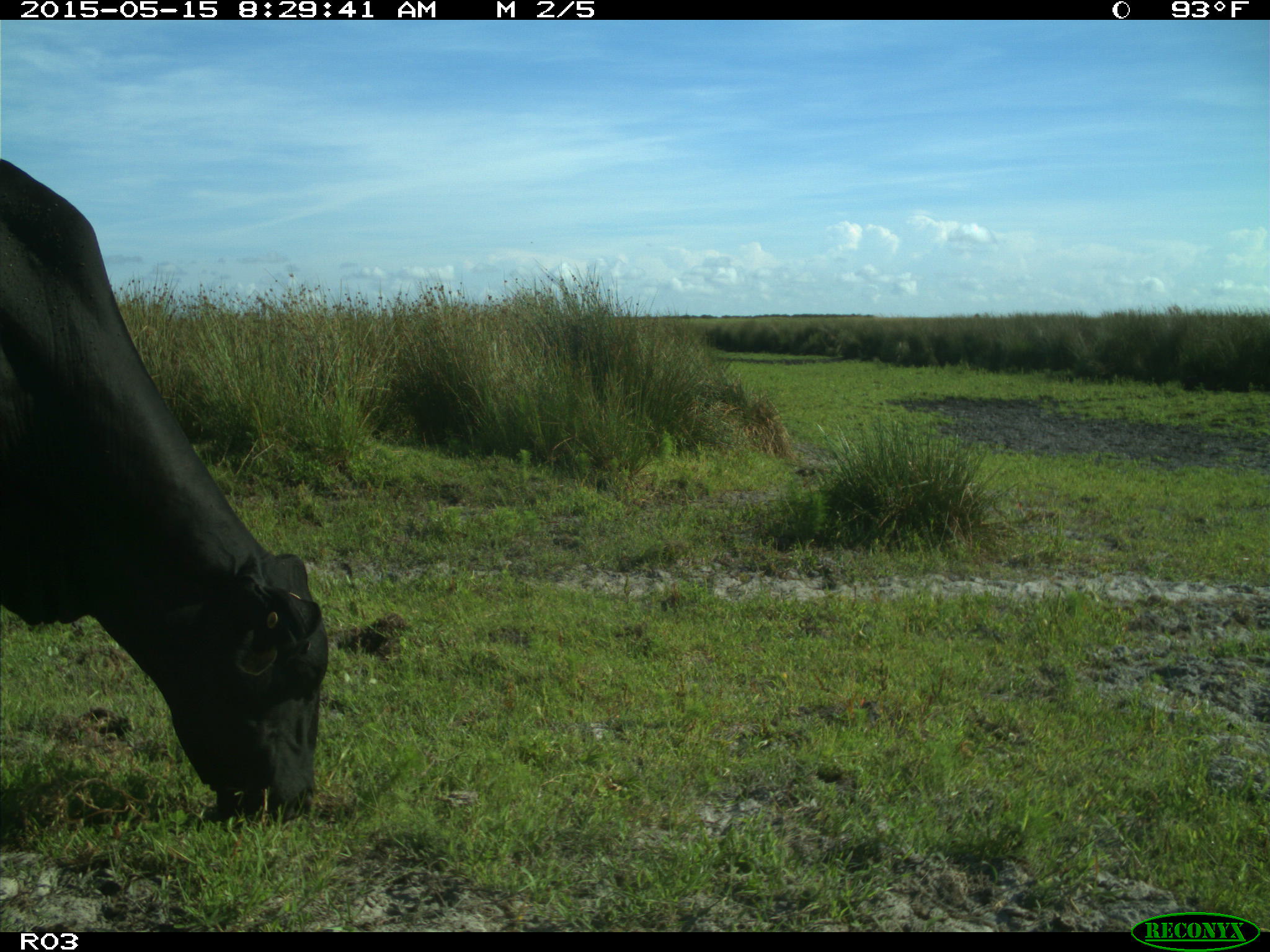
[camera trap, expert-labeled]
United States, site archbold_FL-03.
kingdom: Animalia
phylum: Chordata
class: Mammalia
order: Artiodactyla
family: Bovidae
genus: Bos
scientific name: Bos taurus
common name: domestic cow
Bos taurus (domestic cow).